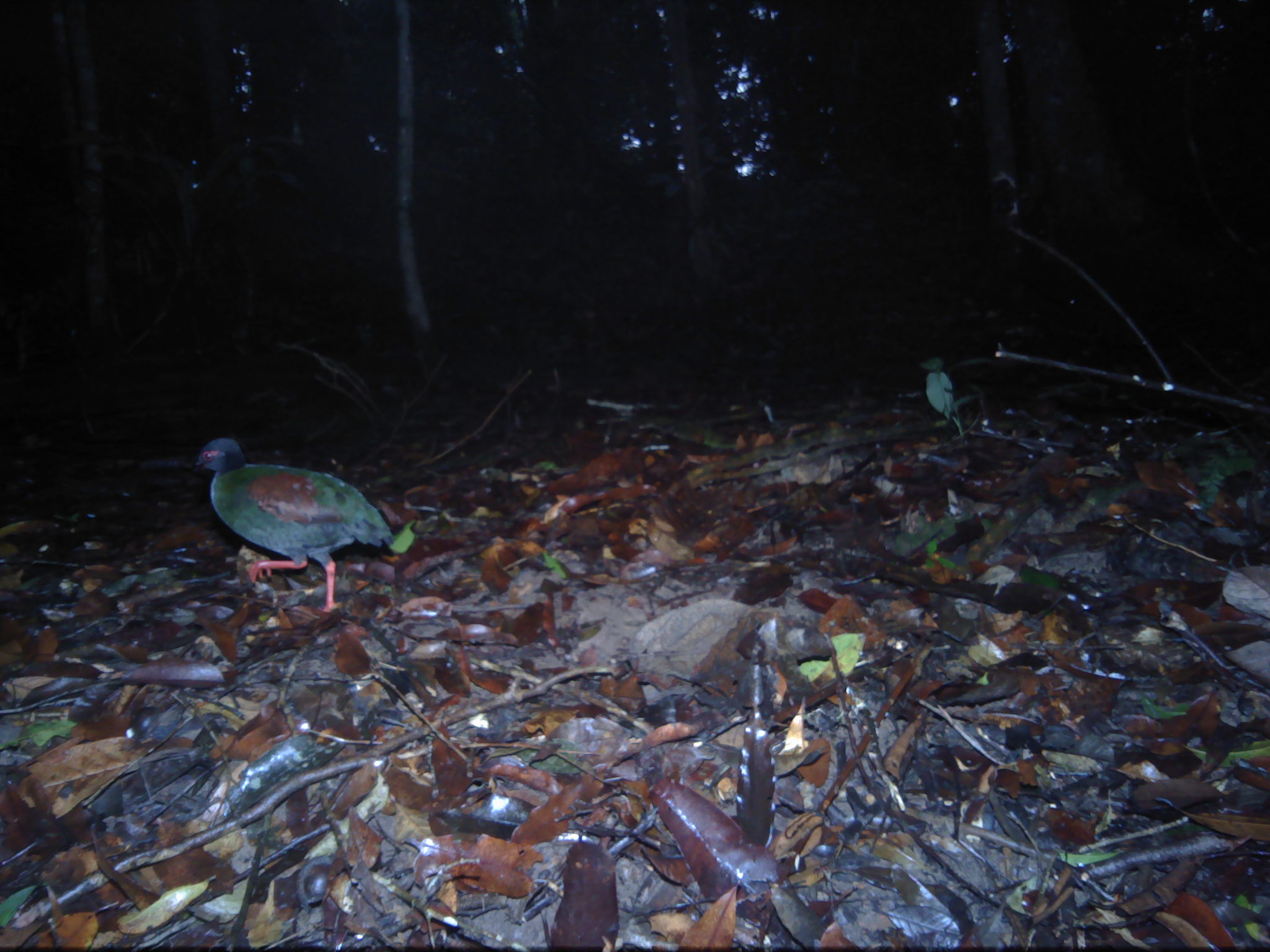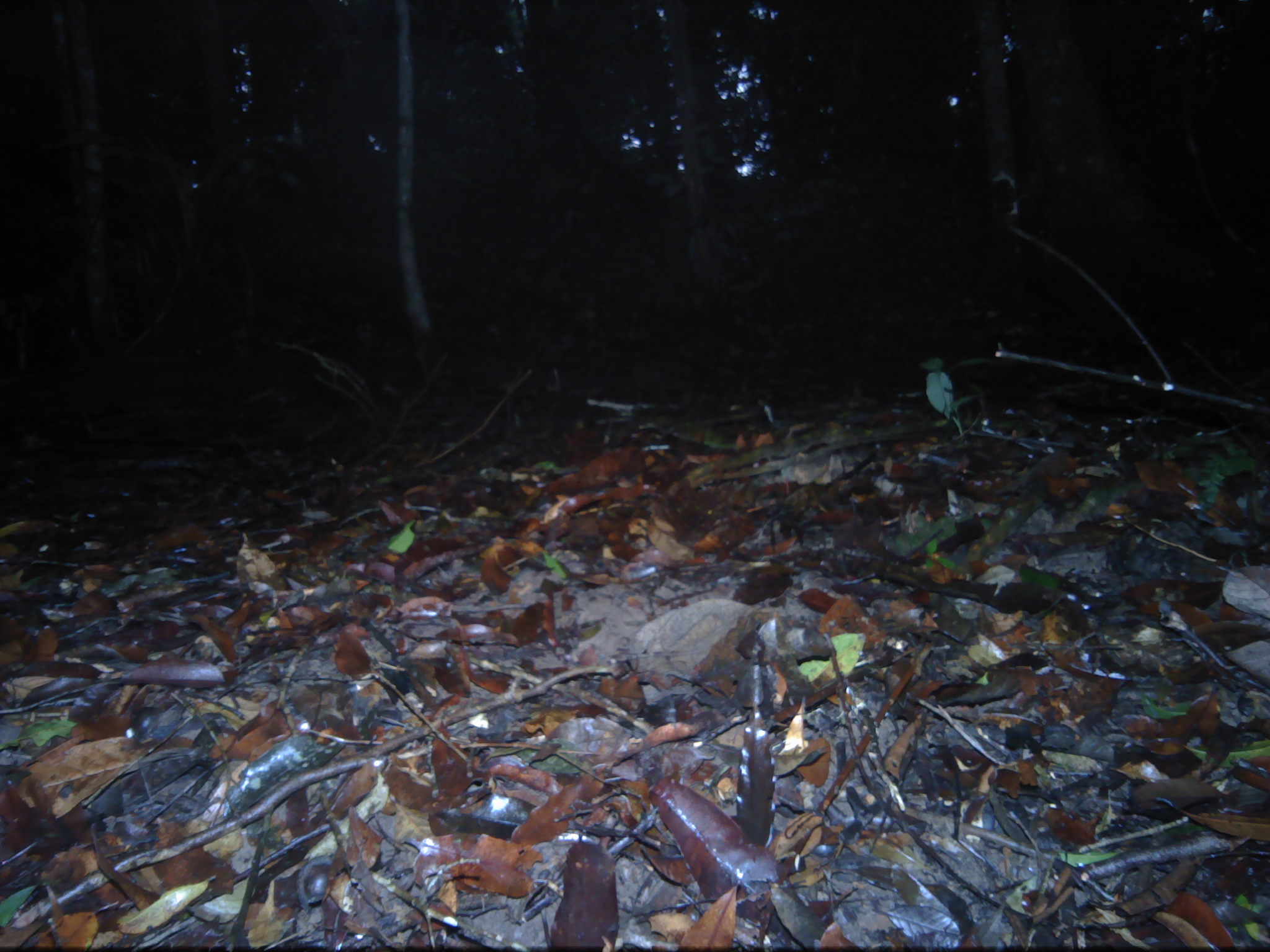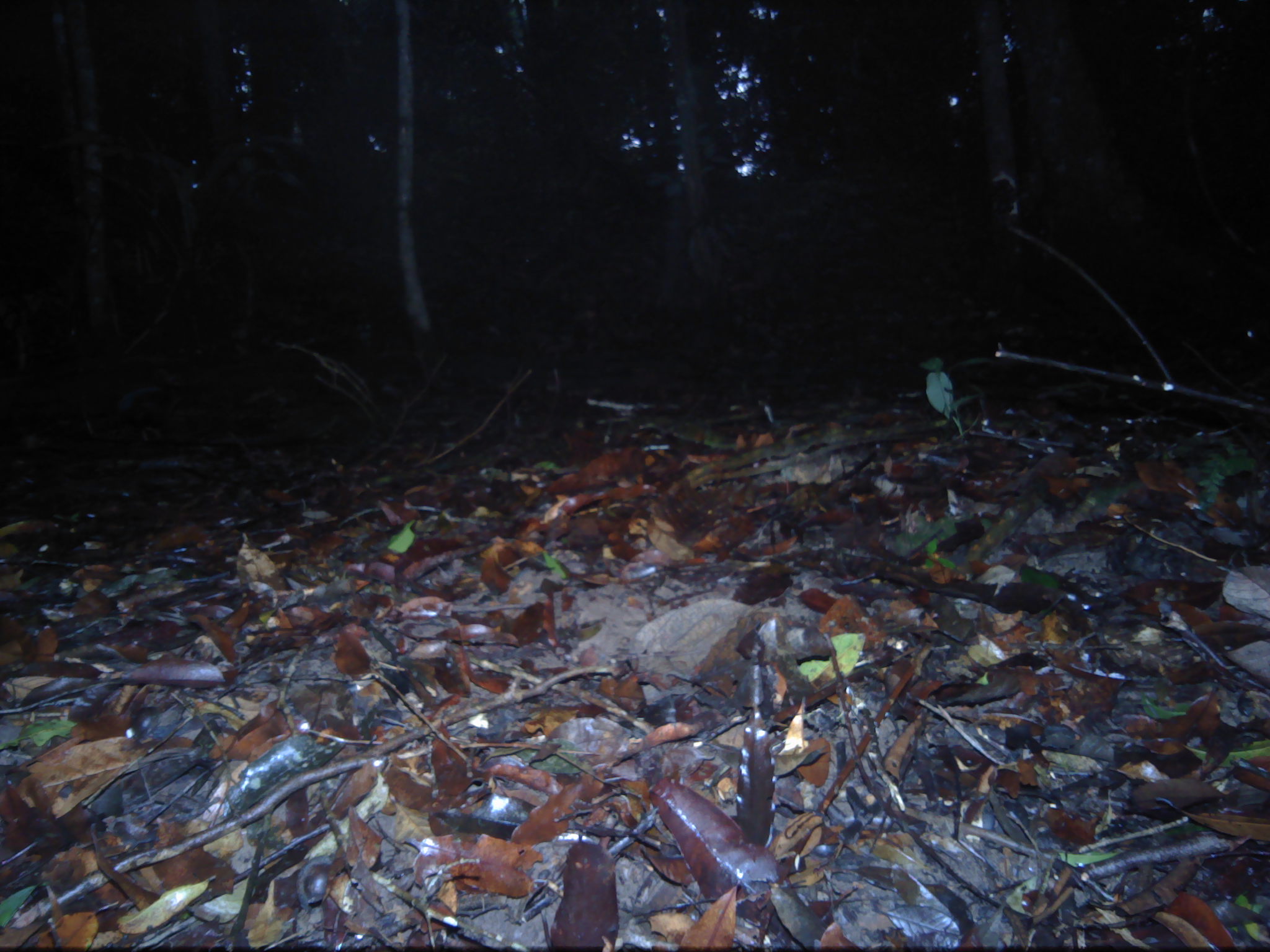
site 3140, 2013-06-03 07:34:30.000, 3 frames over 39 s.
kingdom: Animalia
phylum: Chordata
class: Aves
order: Galliformes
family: Phasianidae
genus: Rollulus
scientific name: Rollulus rouloul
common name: crested partridge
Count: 1.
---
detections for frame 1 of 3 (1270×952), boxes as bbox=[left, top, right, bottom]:
rollulus rouloul: bbox=[193, 434, 399, 616]